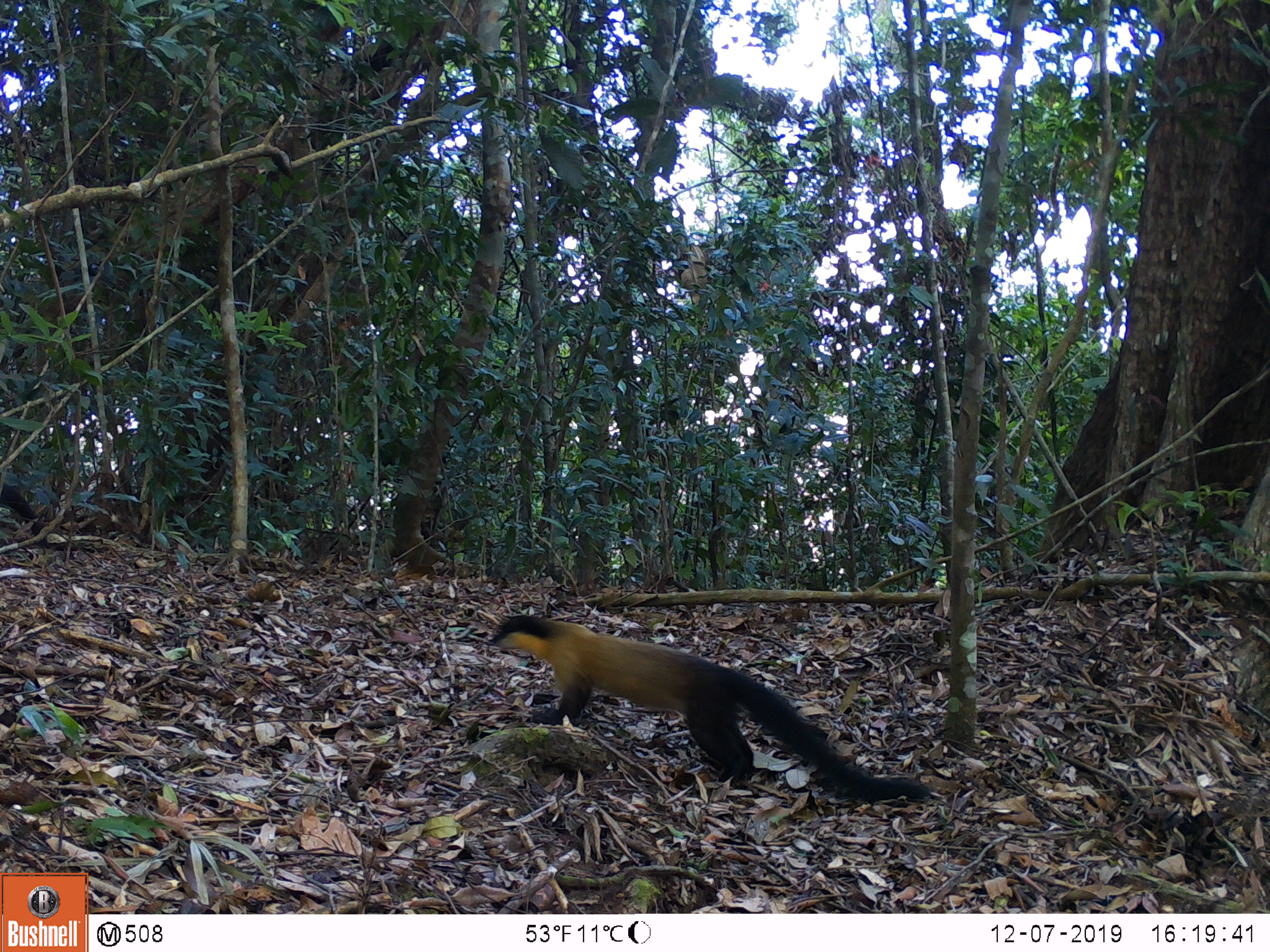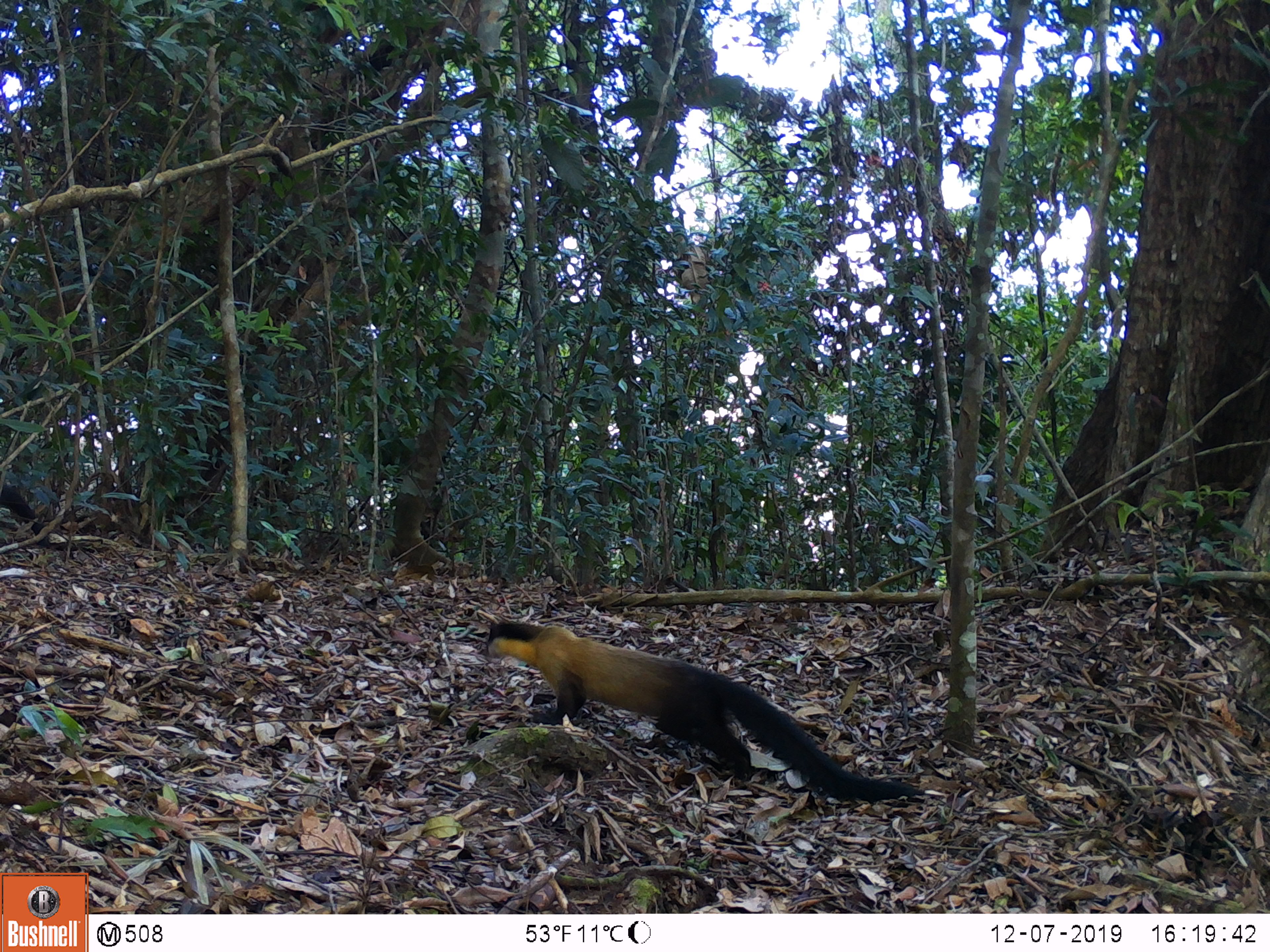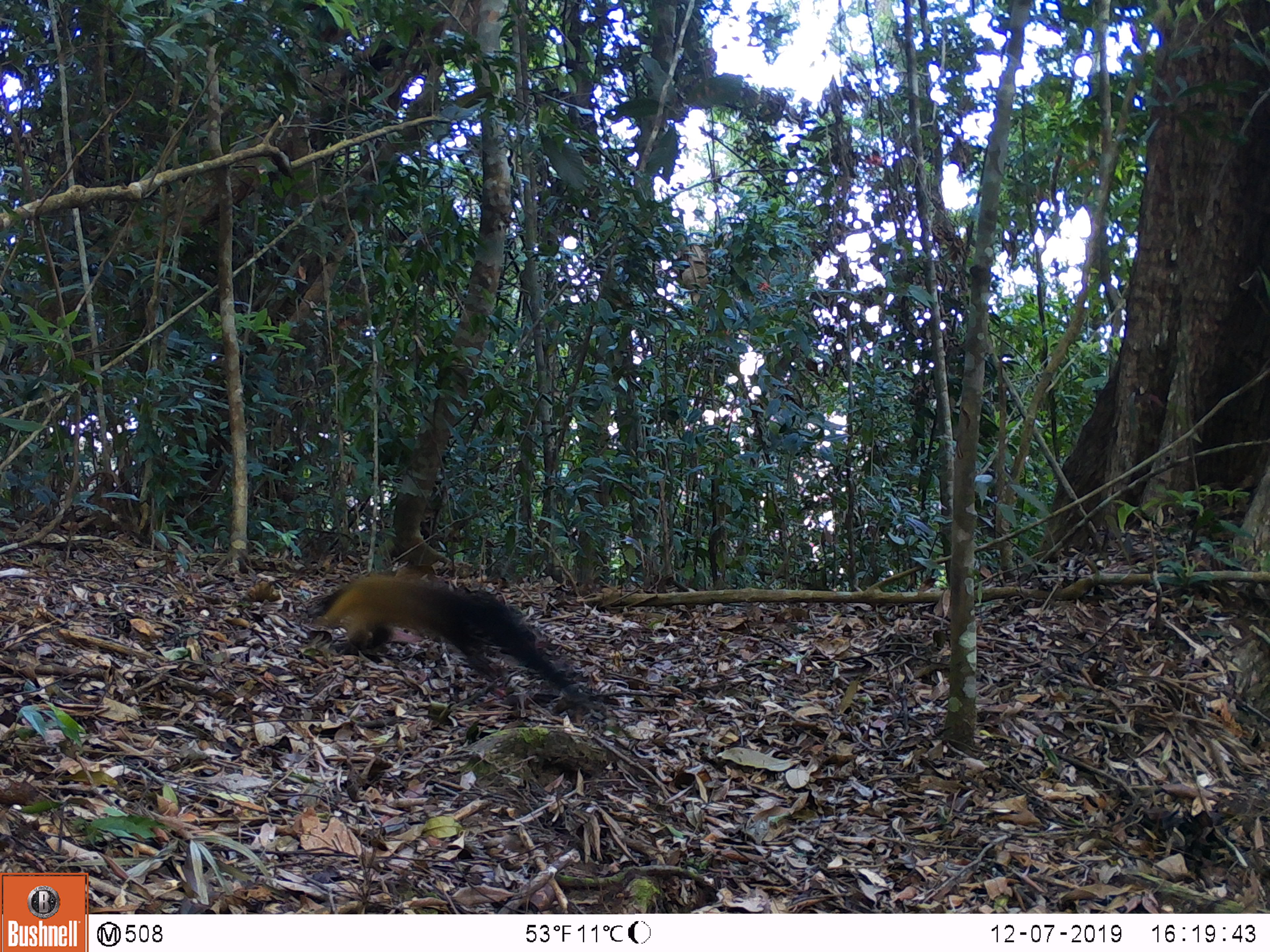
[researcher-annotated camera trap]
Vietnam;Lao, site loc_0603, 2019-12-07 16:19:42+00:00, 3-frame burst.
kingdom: Animalia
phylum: Chordata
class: Mammalia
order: Carnivora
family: Mustelidae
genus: Martes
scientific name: Martes flavigula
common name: yellow-throated marten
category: yellow throated marten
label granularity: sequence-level